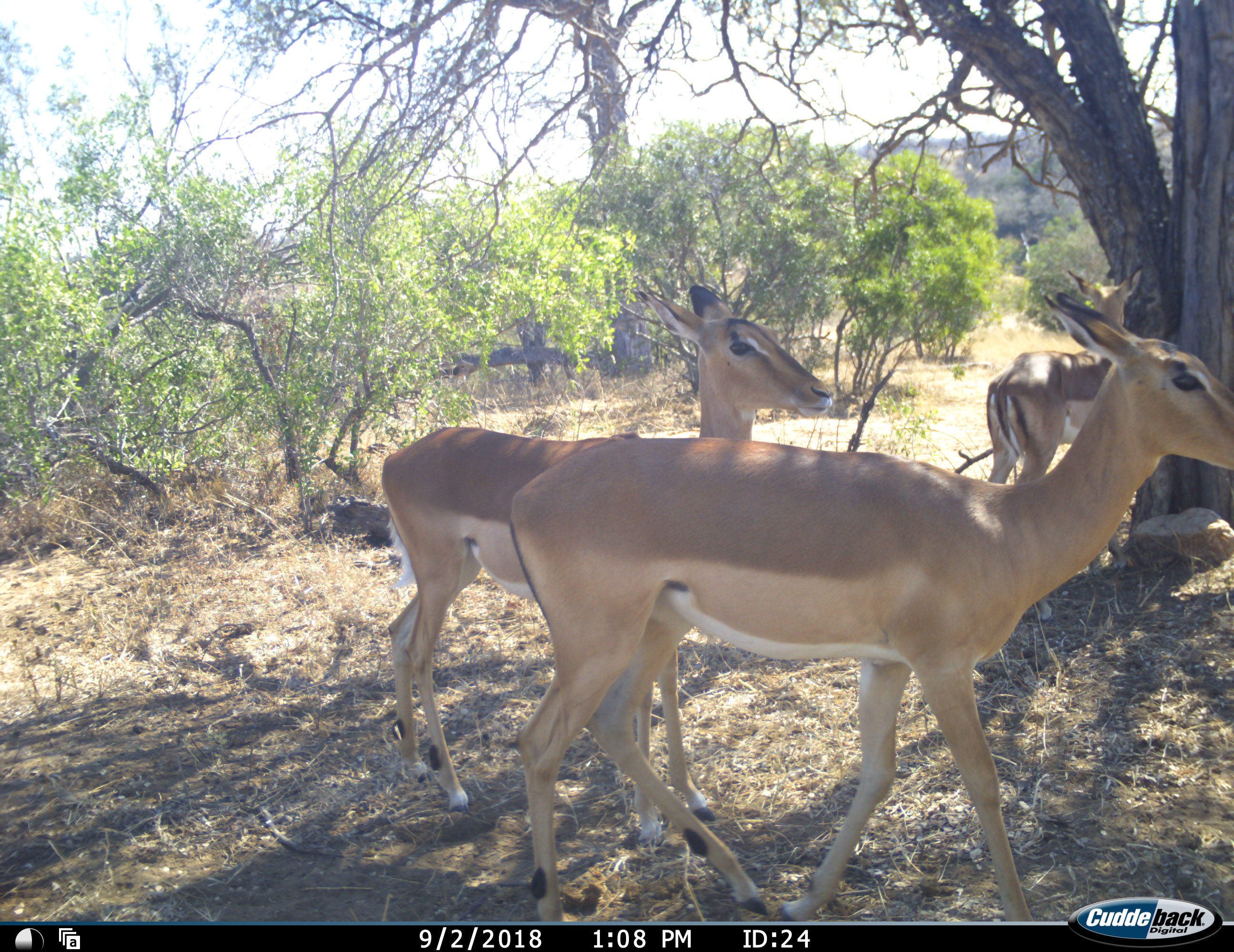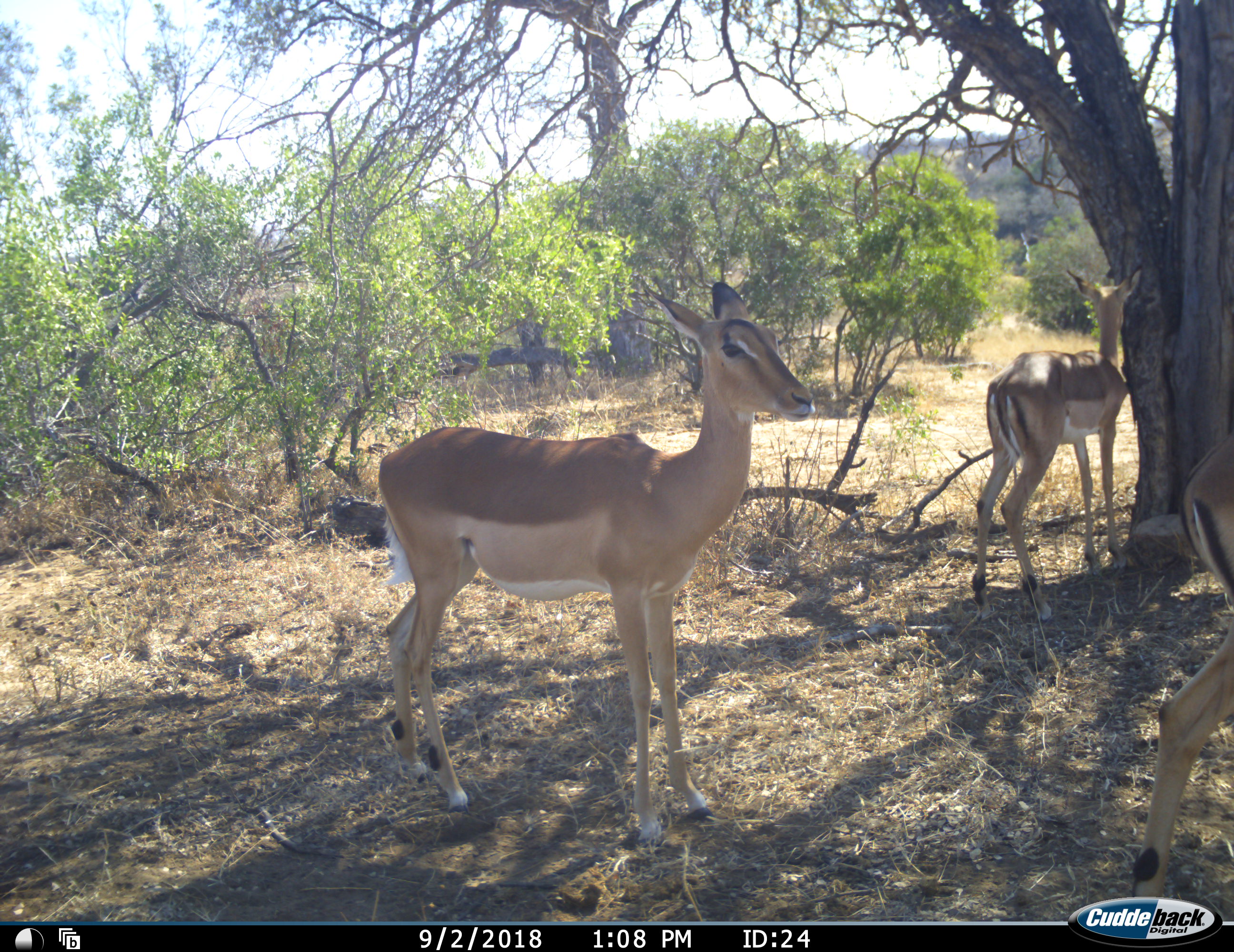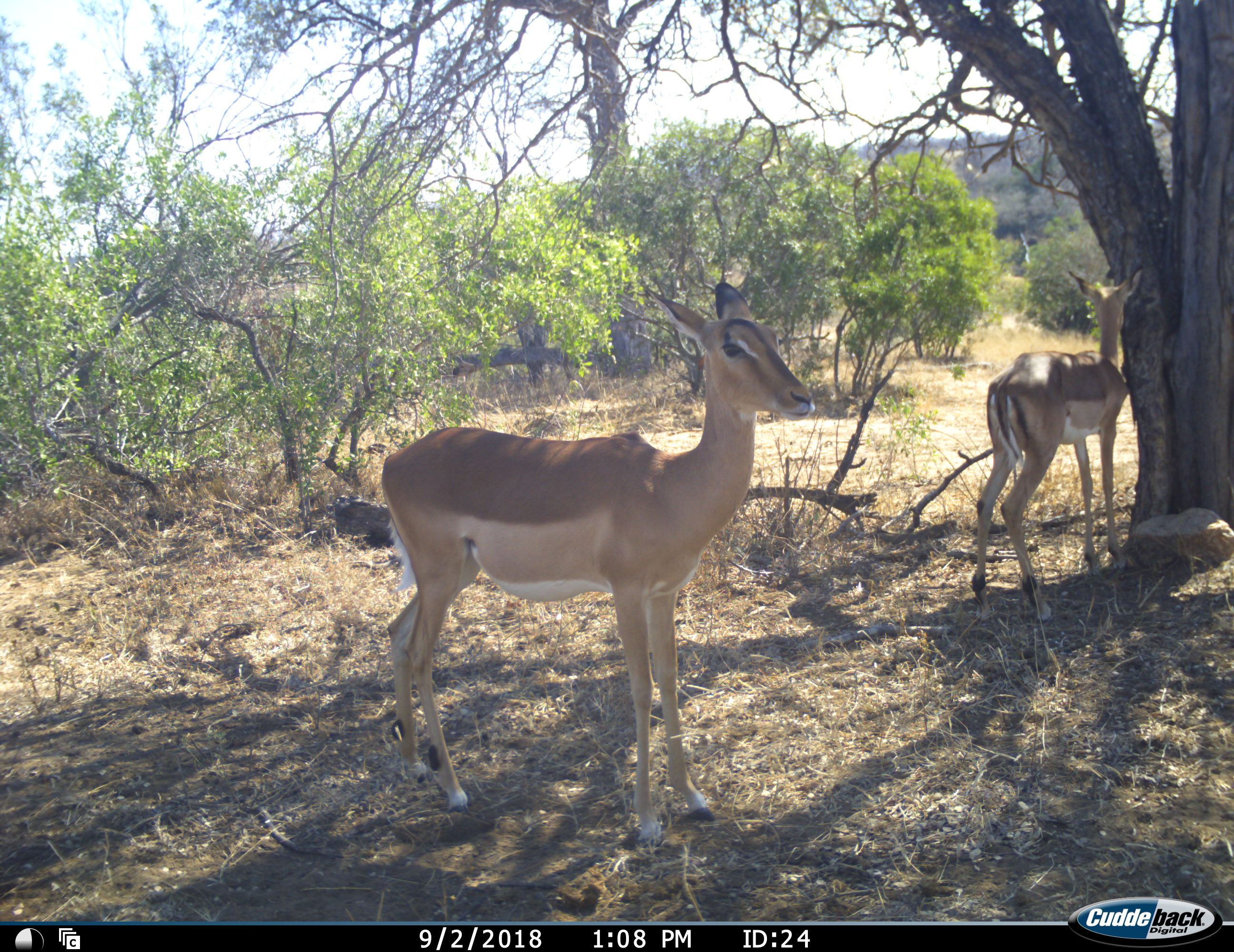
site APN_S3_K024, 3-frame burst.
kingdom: Animalia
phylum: Chordata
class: Mammalia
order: Artiodactyla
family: Bovidae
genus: Aepyceros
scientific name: Aepyceros melampus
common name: impala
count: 3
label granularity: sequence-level